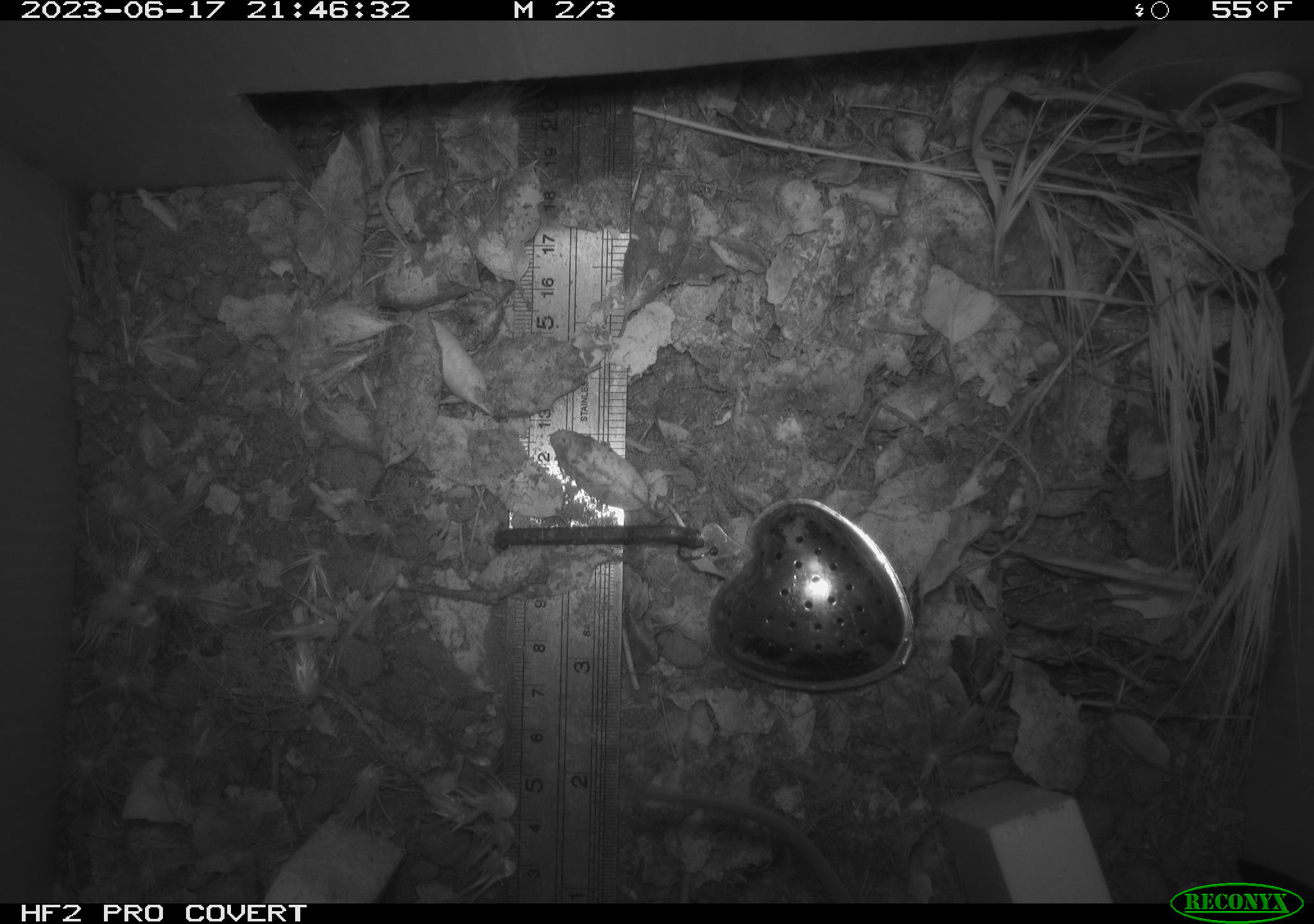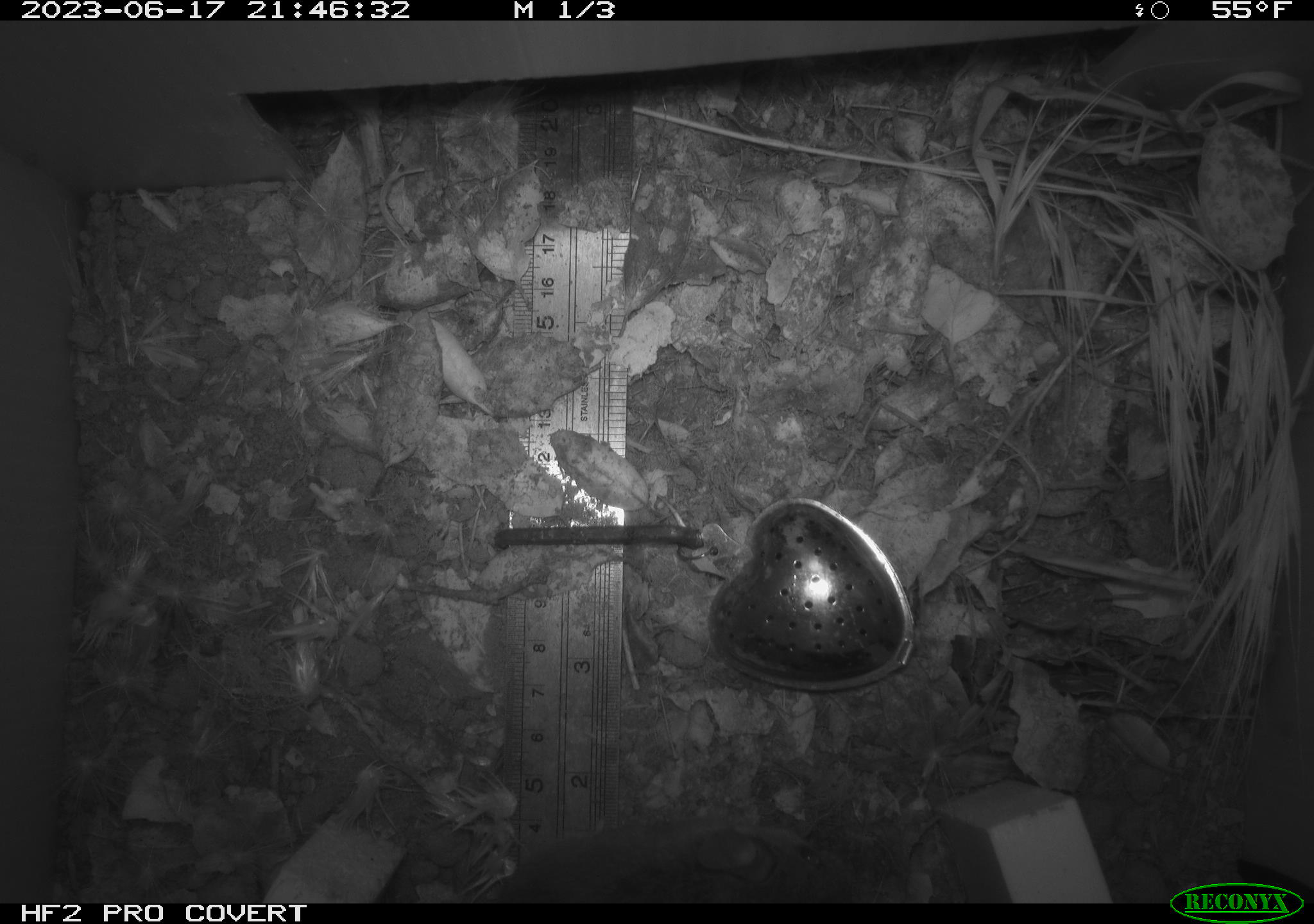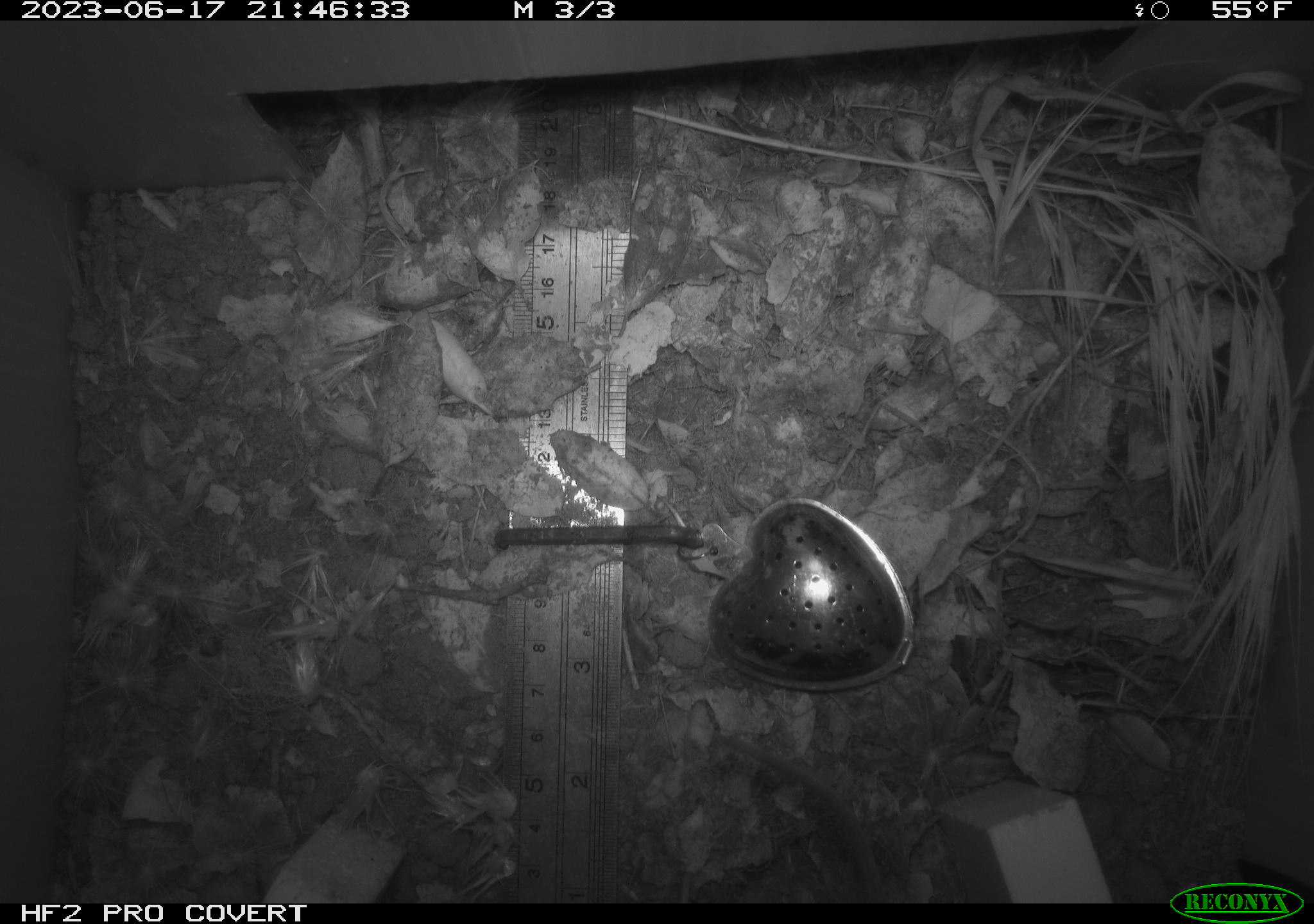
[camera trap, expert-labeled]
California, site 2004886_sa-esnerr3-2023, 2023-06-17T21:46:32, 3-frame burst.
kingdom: Animalia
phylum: Chordata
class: Mammalia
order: Rodentia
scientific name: Rodentia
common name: mouse species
Mouse species (Rodentia).